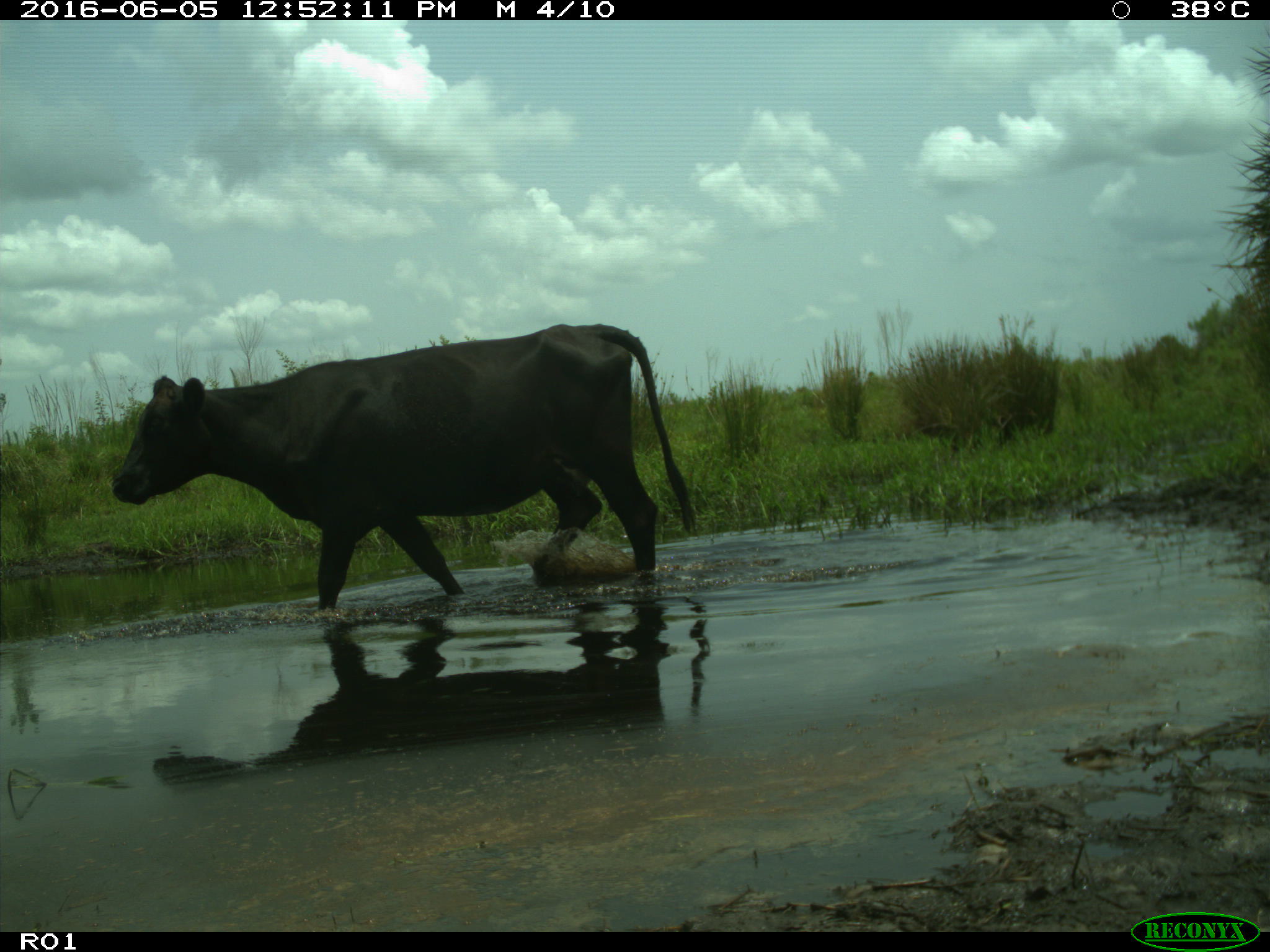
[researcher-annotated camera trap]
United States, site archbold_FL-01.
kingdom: Animalia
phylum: Chordata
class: Mammalia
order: Artiodactyla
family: Bovidae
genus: Bos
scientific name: Bos taurus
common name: domestic cow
Bos taurus (domestic cow).